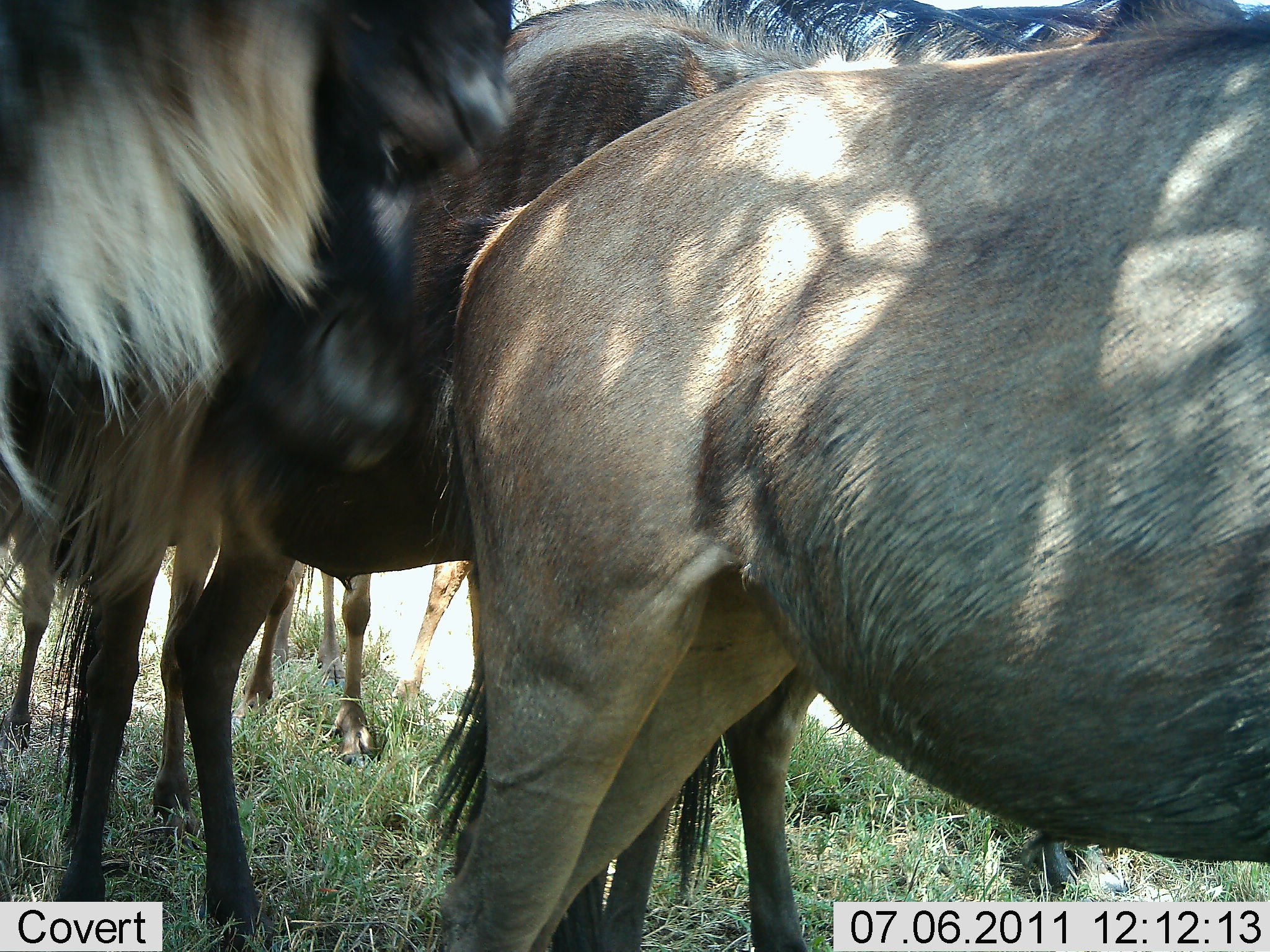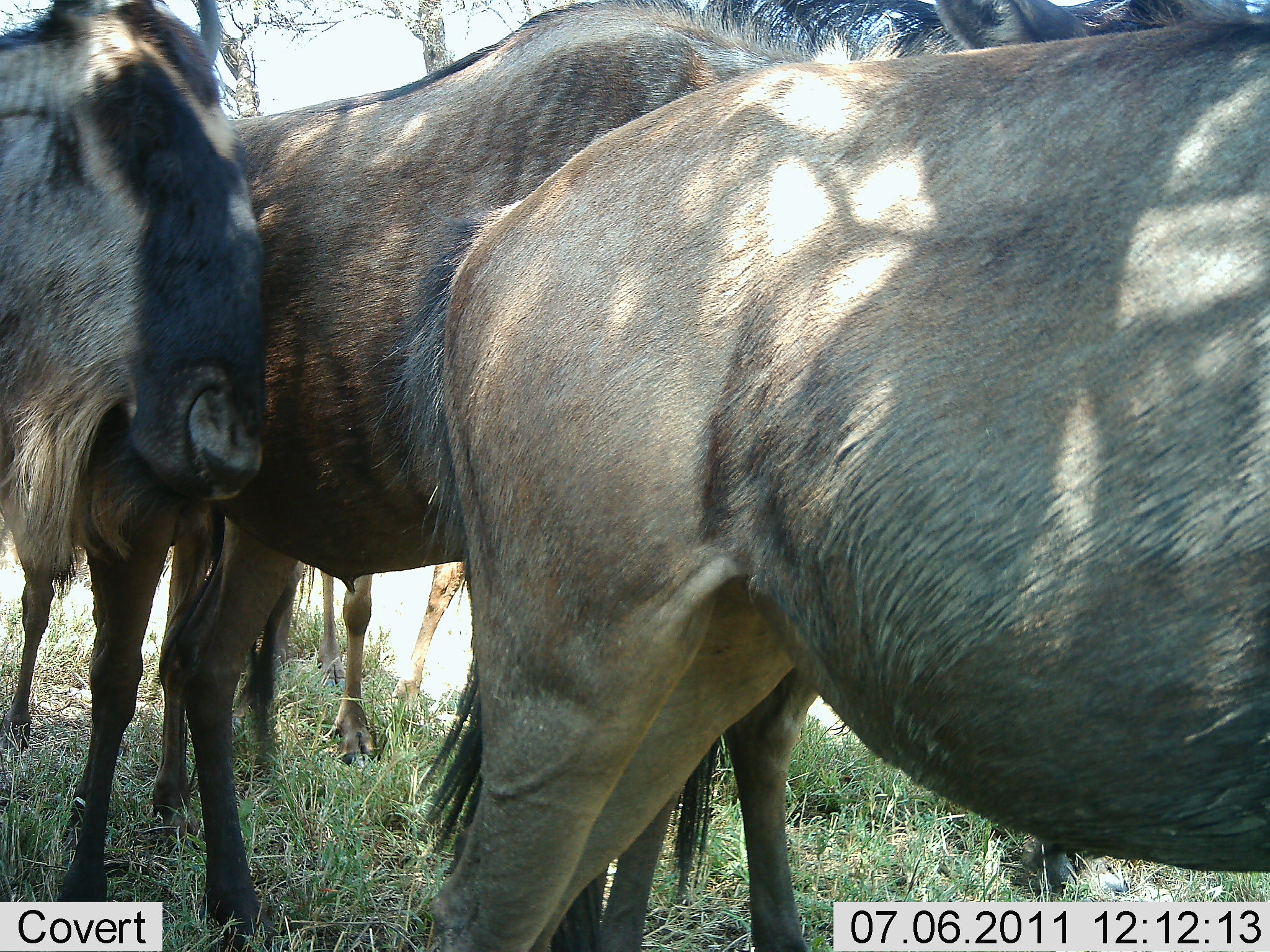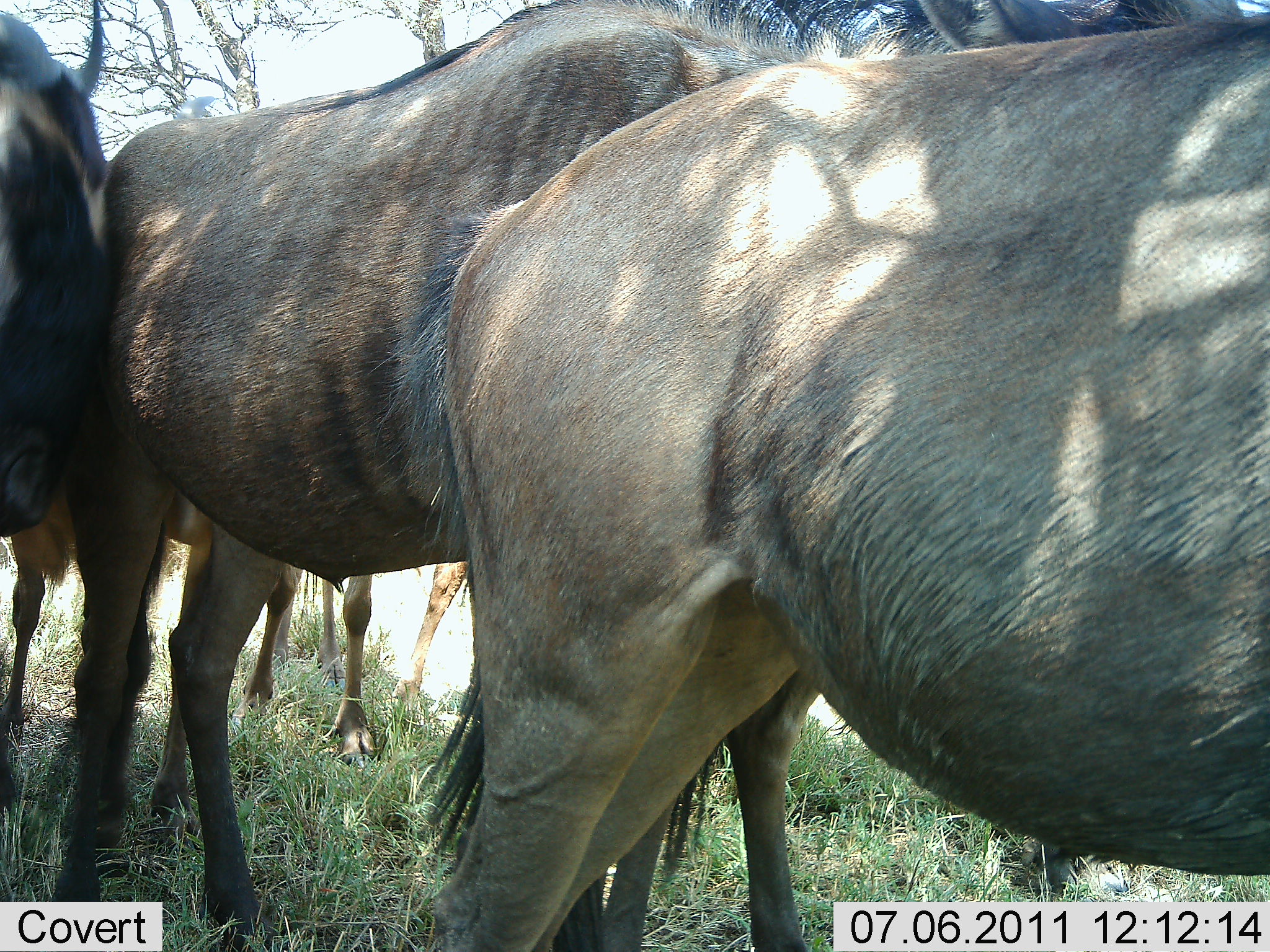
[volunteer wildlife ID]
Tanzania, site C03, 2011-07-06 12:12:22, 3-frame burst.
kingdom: Animalia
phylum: Chordata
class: Mammalia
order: Artiodactyla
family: Bovidae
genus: Connochaetes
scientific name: Connochaetes taurinus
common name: blue wildebeest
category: wildebeest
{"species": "wildebeest (blue wildebeest) (Connochaetes taurinus)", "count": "4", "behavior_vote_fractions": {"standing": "75%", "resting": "17%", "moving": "8%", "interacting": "33%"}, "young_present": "0%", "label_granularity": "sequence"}